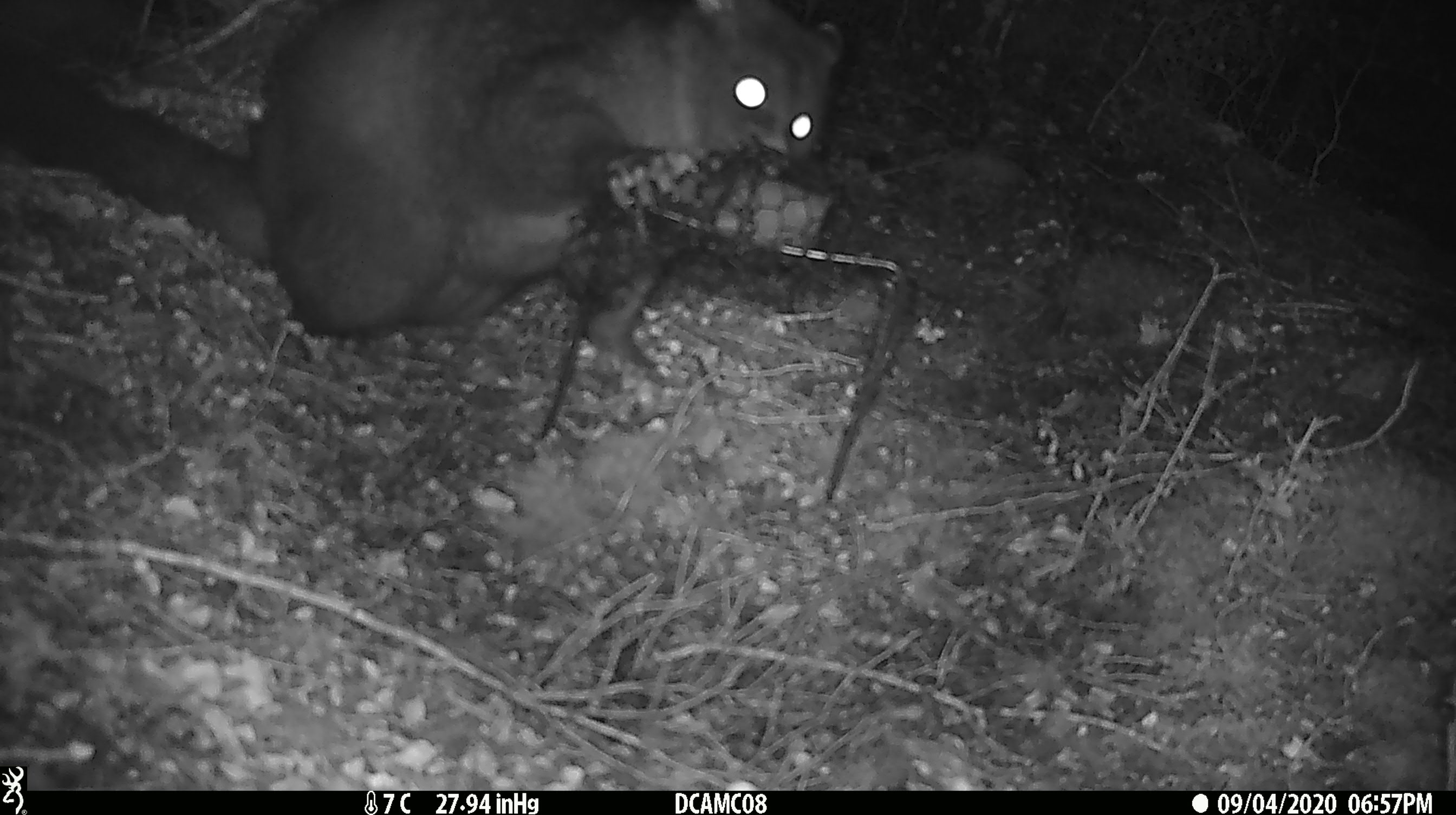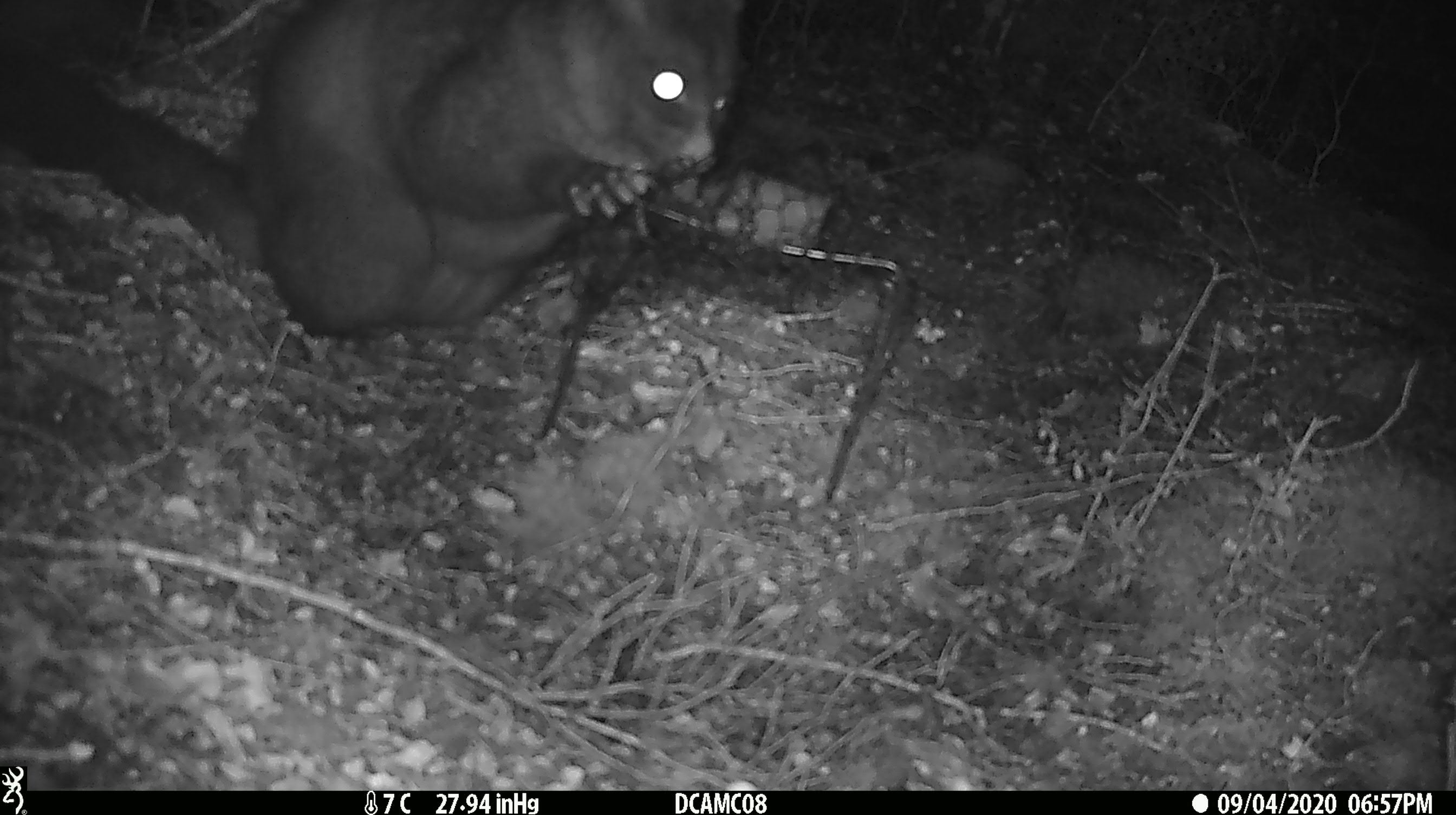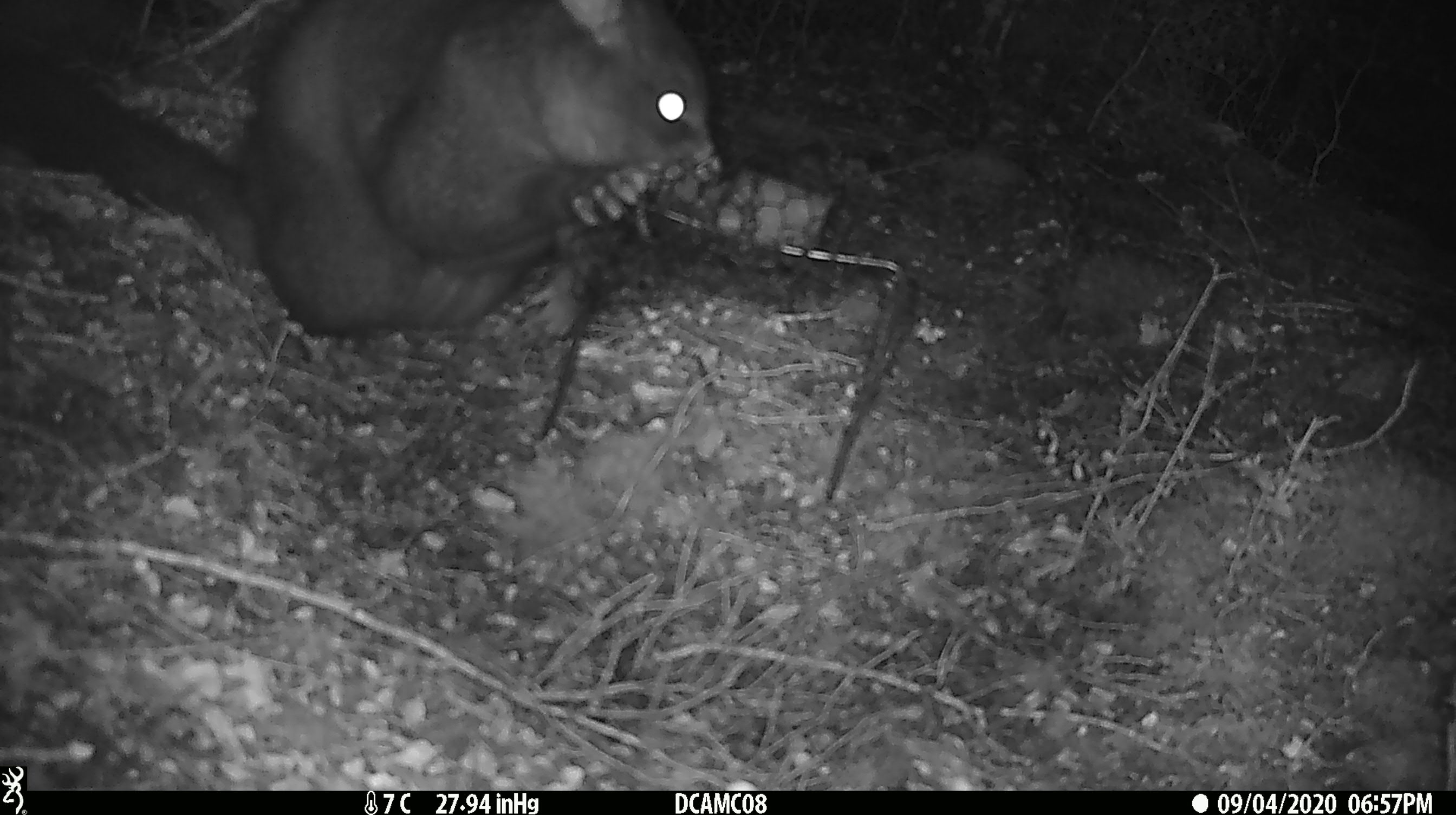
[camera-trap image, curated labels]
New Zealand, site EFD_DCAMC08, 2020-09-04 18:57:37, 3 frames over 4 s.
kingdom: Animalia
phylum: Chordata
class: Mammalia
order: Diprotodontia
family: Phalangeridae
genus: Trichosurus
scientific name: Trichosurus vulpecula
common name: common brushtail possum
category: possum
Possum (common brushtail possum) (Trichosurus vulpecula).